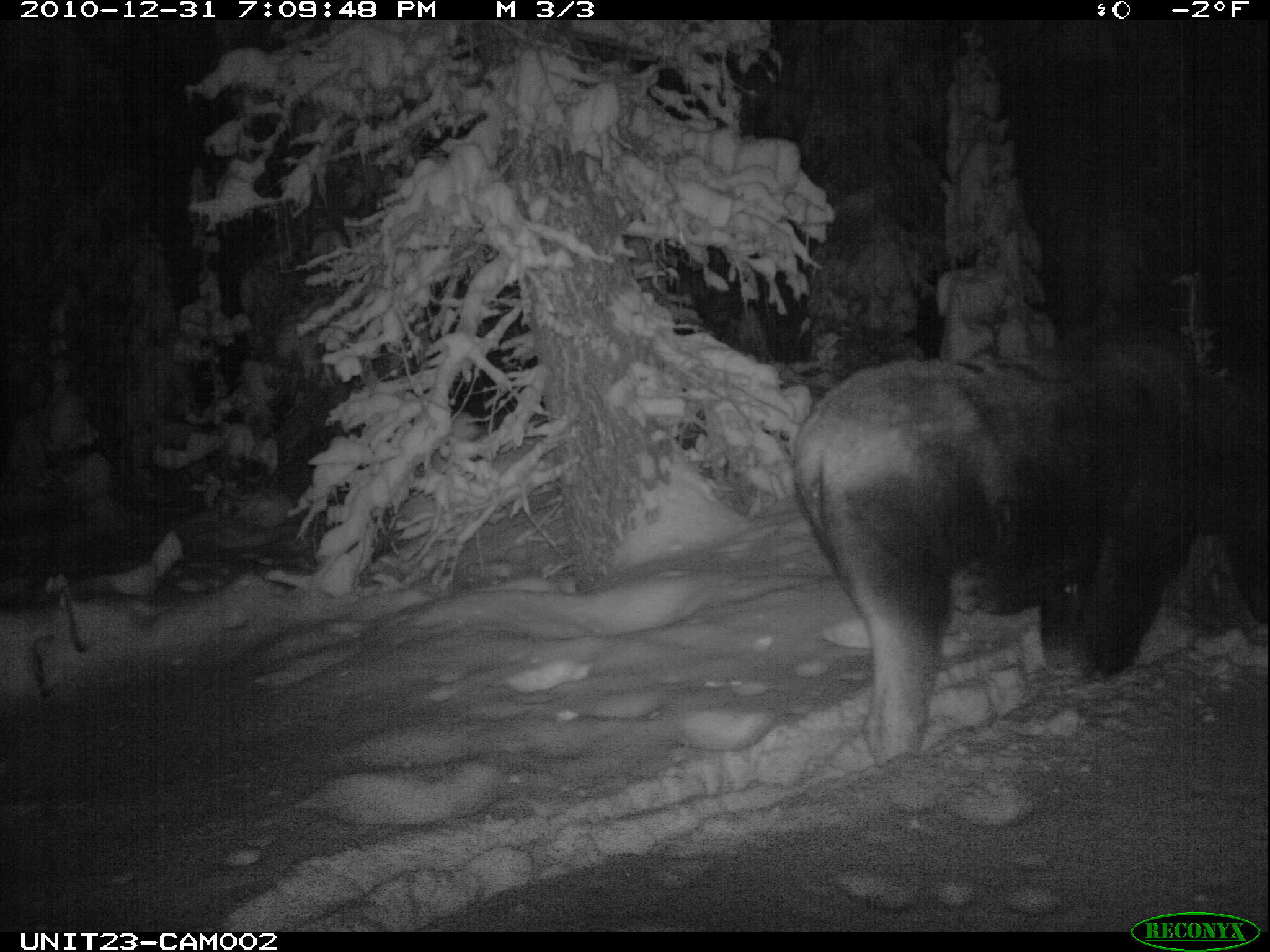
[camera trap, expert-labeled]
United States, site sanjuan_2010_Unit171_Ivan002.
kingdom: Animalia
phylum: Chordata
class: Mammalia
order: Artiodactyla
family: Cervidae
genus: Alces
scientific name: Alces alces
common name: moose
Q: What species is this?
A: Alces alces (moose).